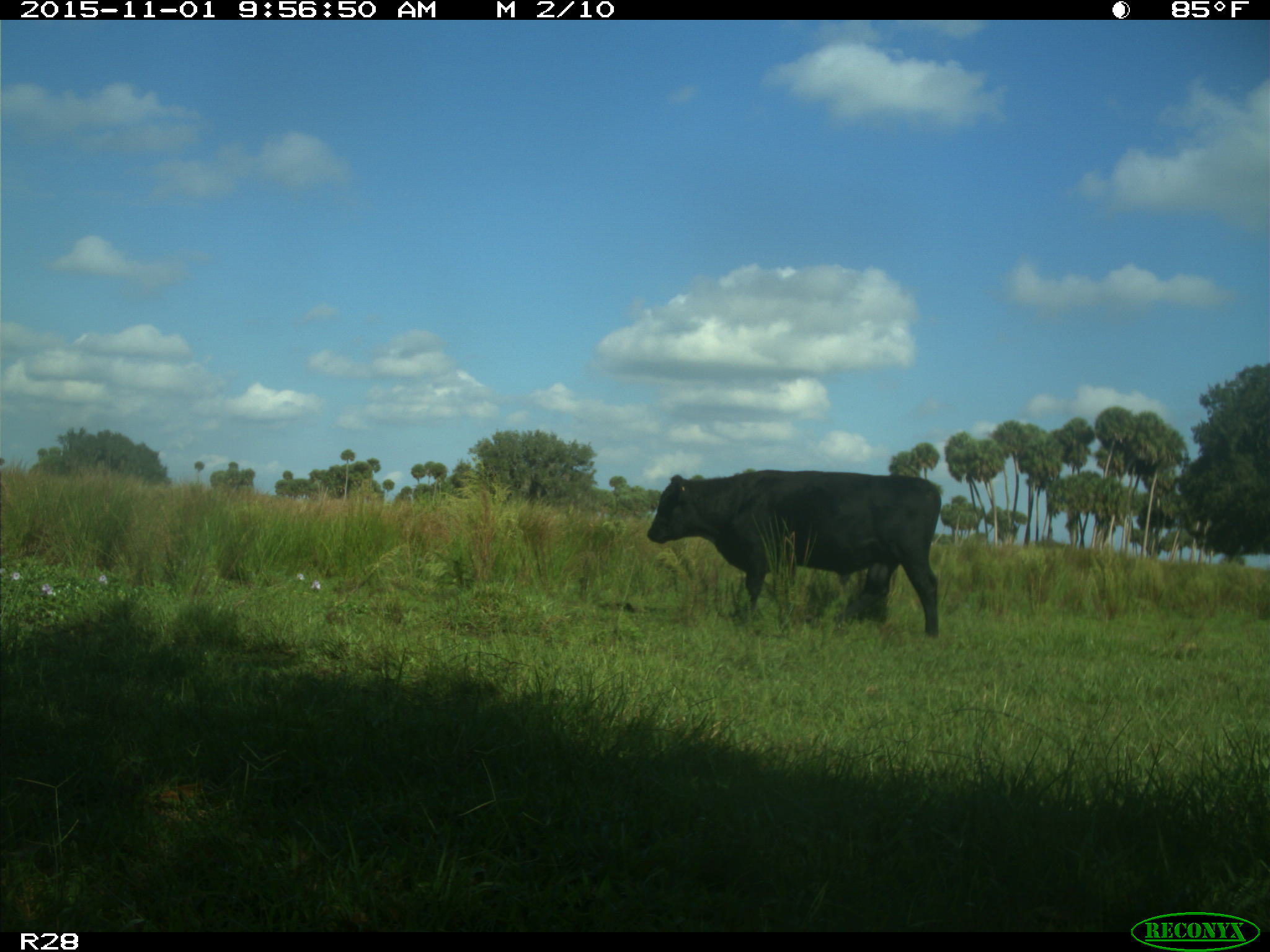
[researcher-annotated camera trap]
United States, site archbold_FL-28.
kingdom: Animalia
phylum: Chordata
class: Mammalia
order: Artiodactyla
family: Bovidae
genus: Bos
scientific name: Bos taurus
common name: domestic cow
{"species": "Bos taurus (domestic cow)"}